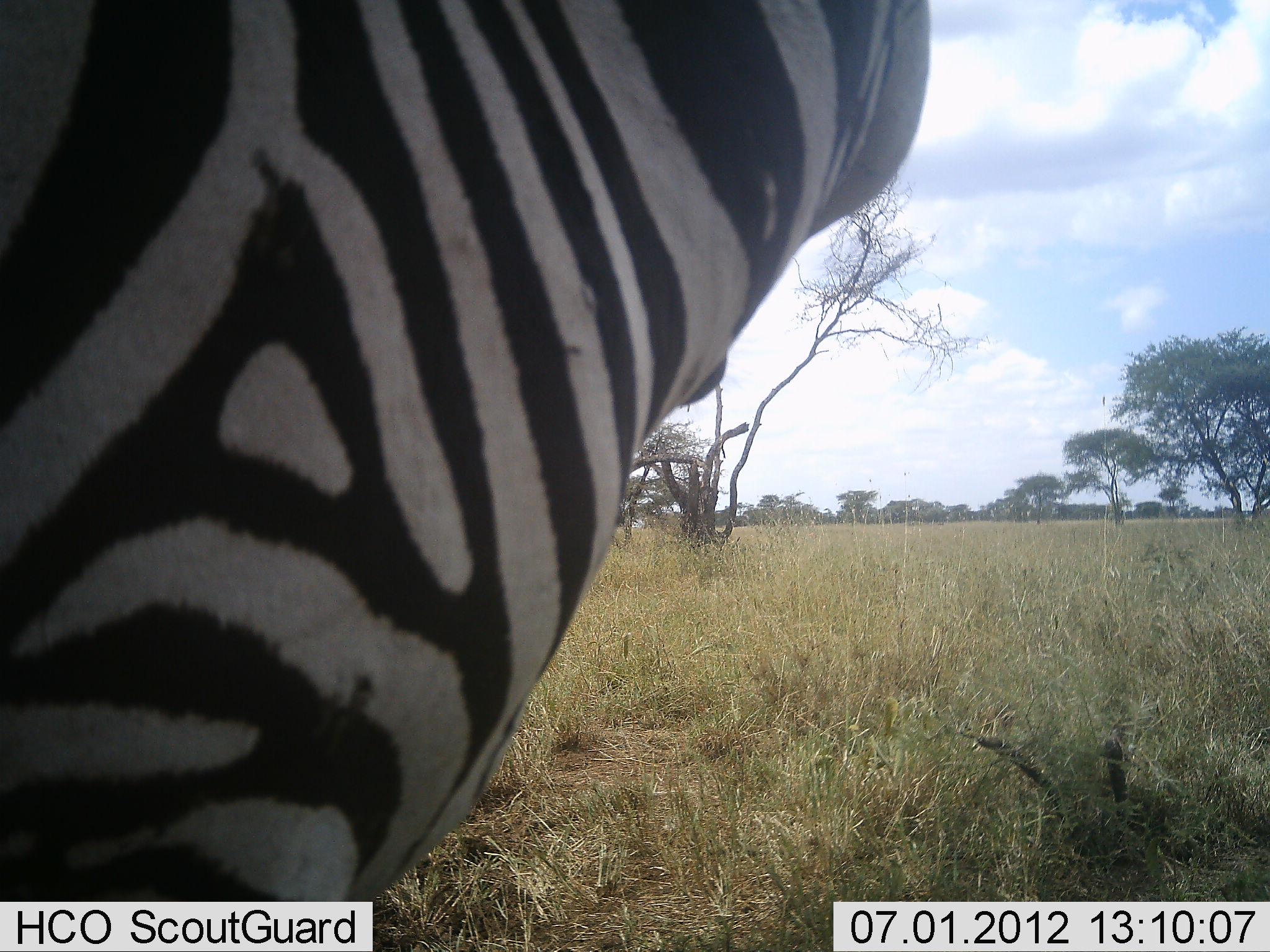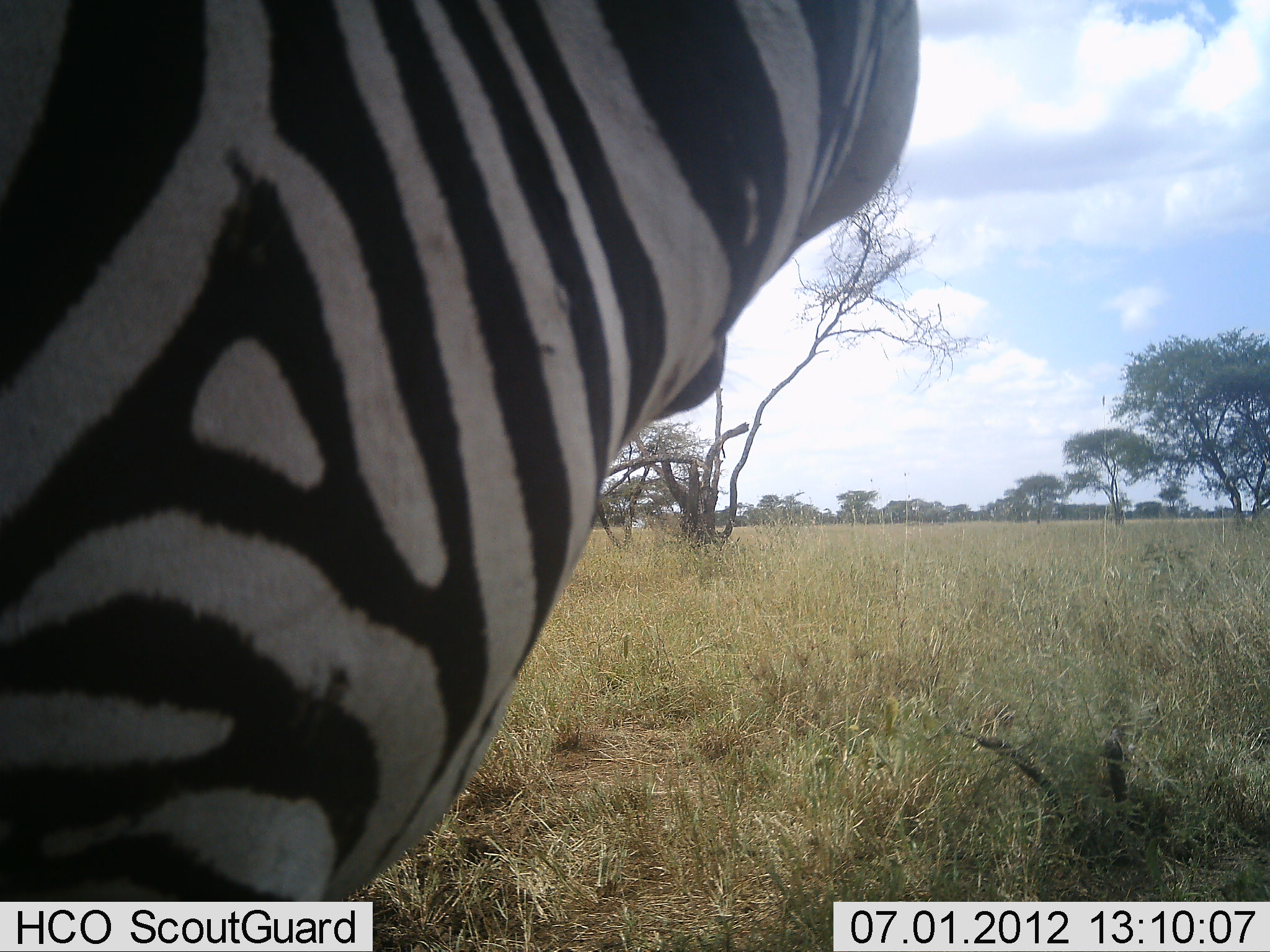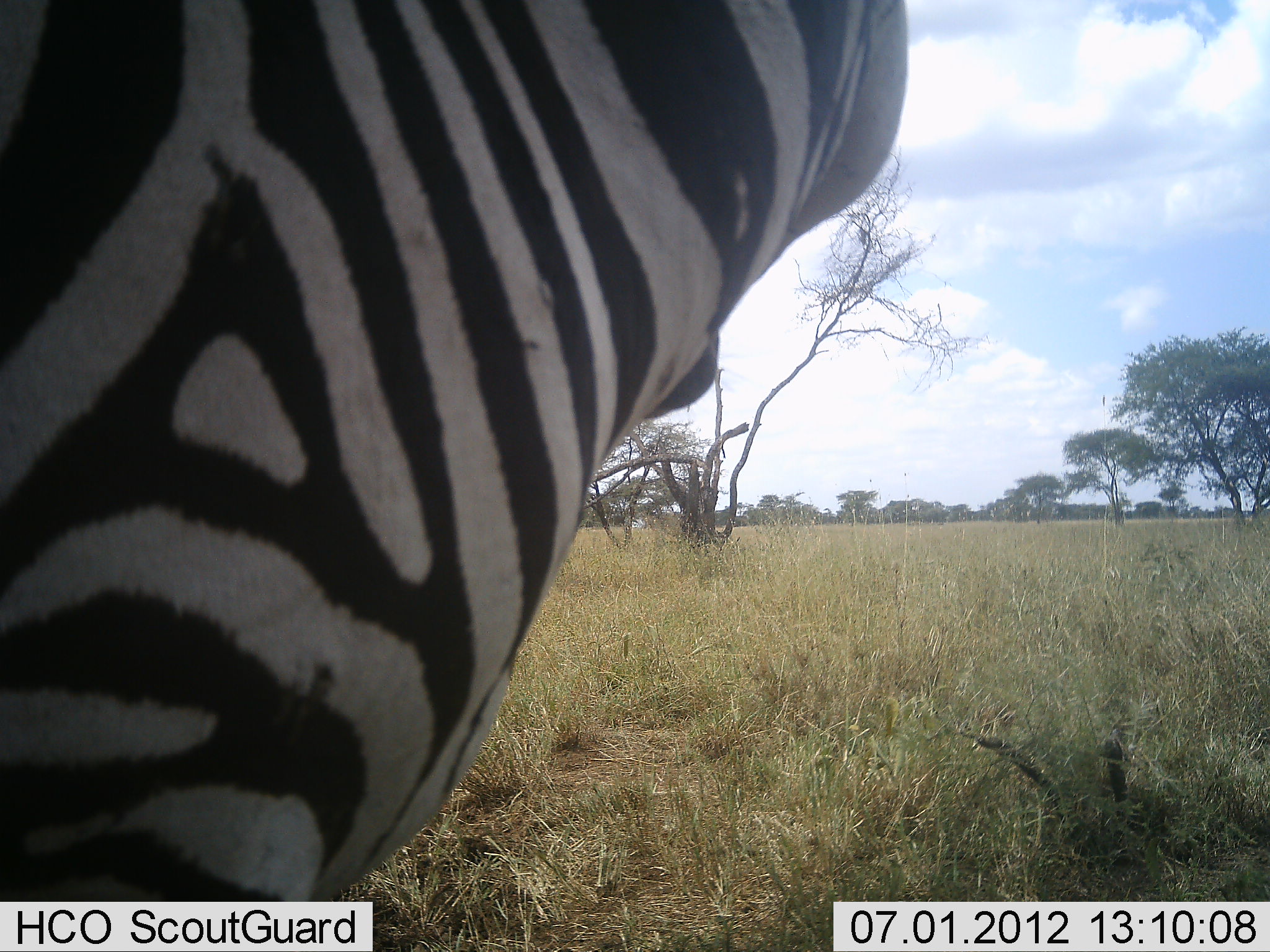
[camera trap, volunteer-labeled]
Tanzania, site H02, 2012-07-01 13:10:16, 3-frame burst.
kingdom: Animalia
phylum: Chordata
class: Mammalia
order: Perissodactyla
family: Equidae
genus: Equus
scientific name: Equus quagga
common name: plains zebra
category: zebra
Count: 1.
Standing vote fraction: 100%.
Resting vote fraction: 0%.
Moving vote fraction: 0%.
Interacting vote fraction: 0%.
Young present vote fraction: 0%.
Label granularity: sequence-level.